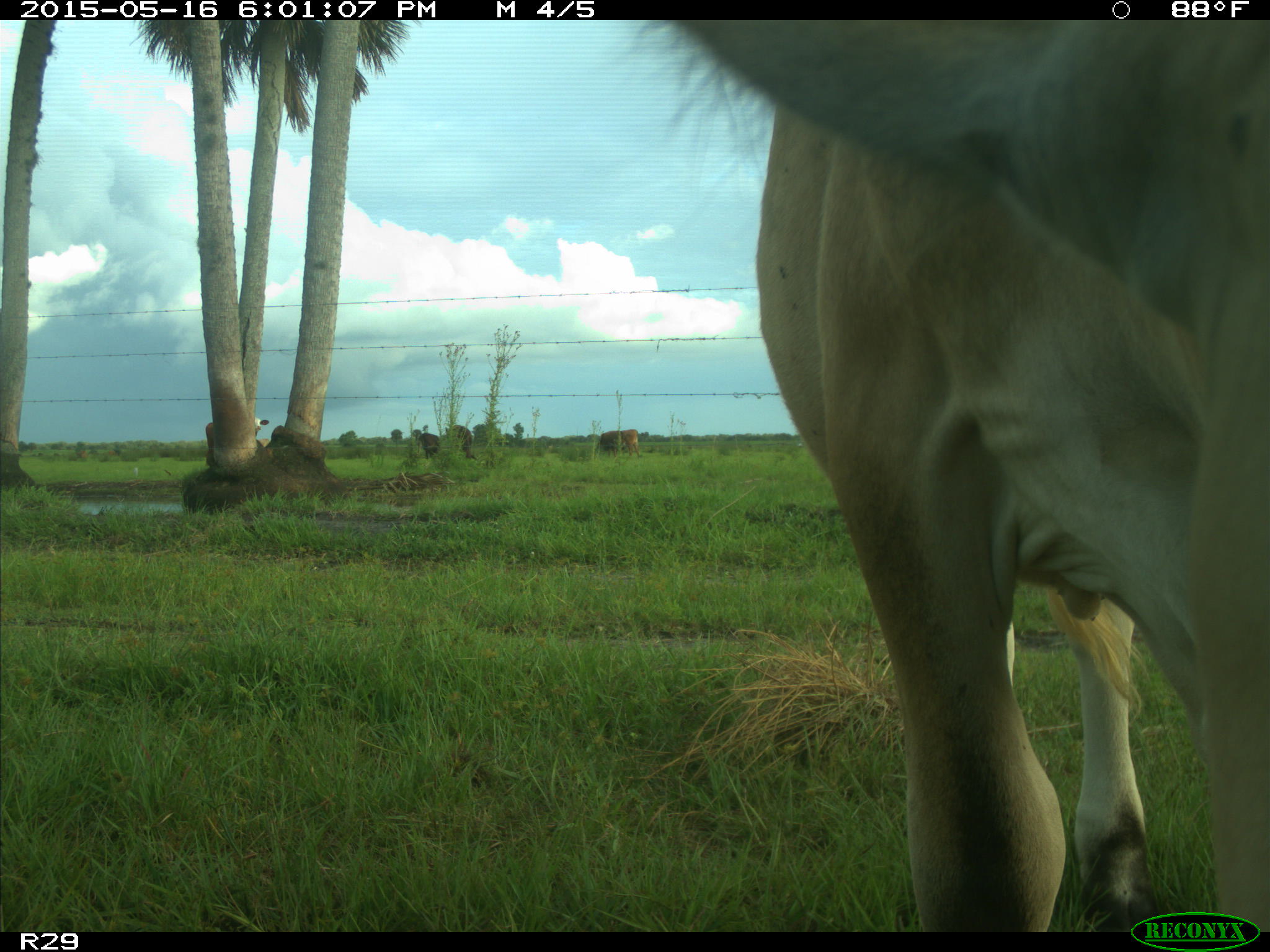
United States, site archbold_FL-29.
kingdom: Animalia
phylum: Chordata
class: Mammalia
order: Artiodactyla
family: Bovidae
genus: Bos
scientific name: Bos taurus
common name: domestic cow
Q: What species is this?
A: Bos taurus (domestic cow).